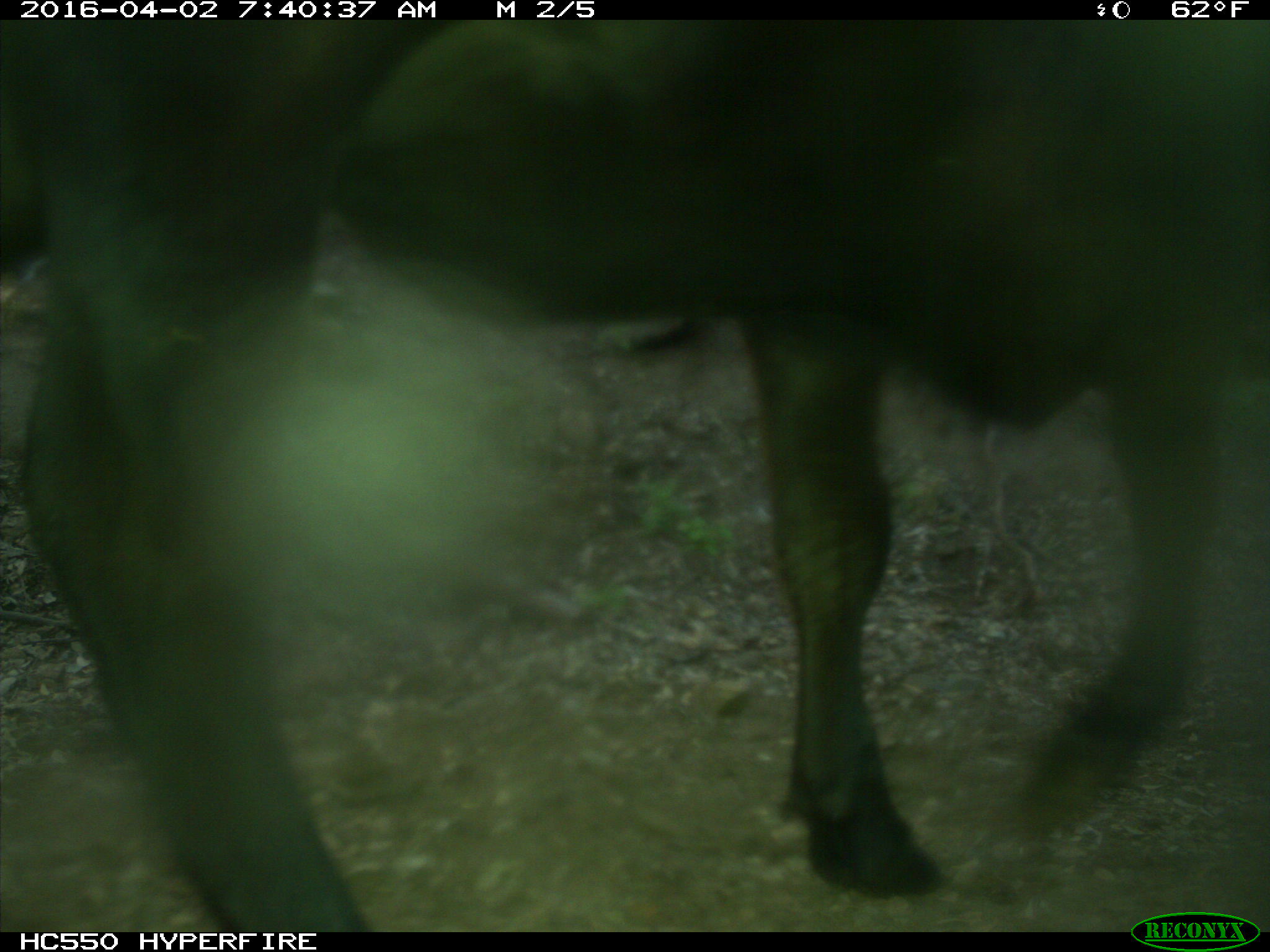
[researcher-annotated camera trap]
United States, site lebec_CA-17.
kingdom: Animalia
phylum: Chordata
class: Mammalia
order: Artiodactyla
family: Bovidae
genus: Bos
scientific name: Bos taurus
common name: domestic cow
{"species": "Bos taurus (domestic cow)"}